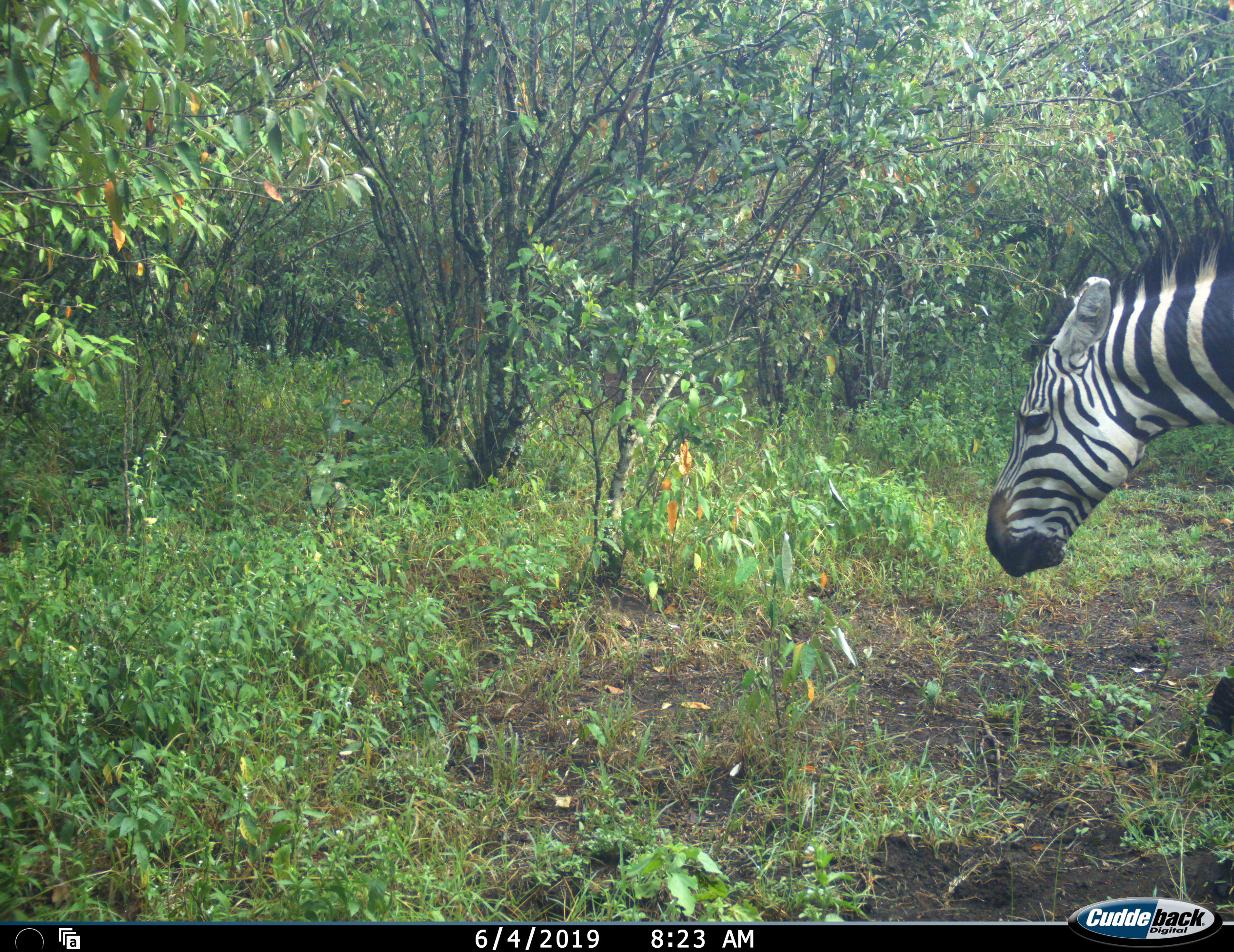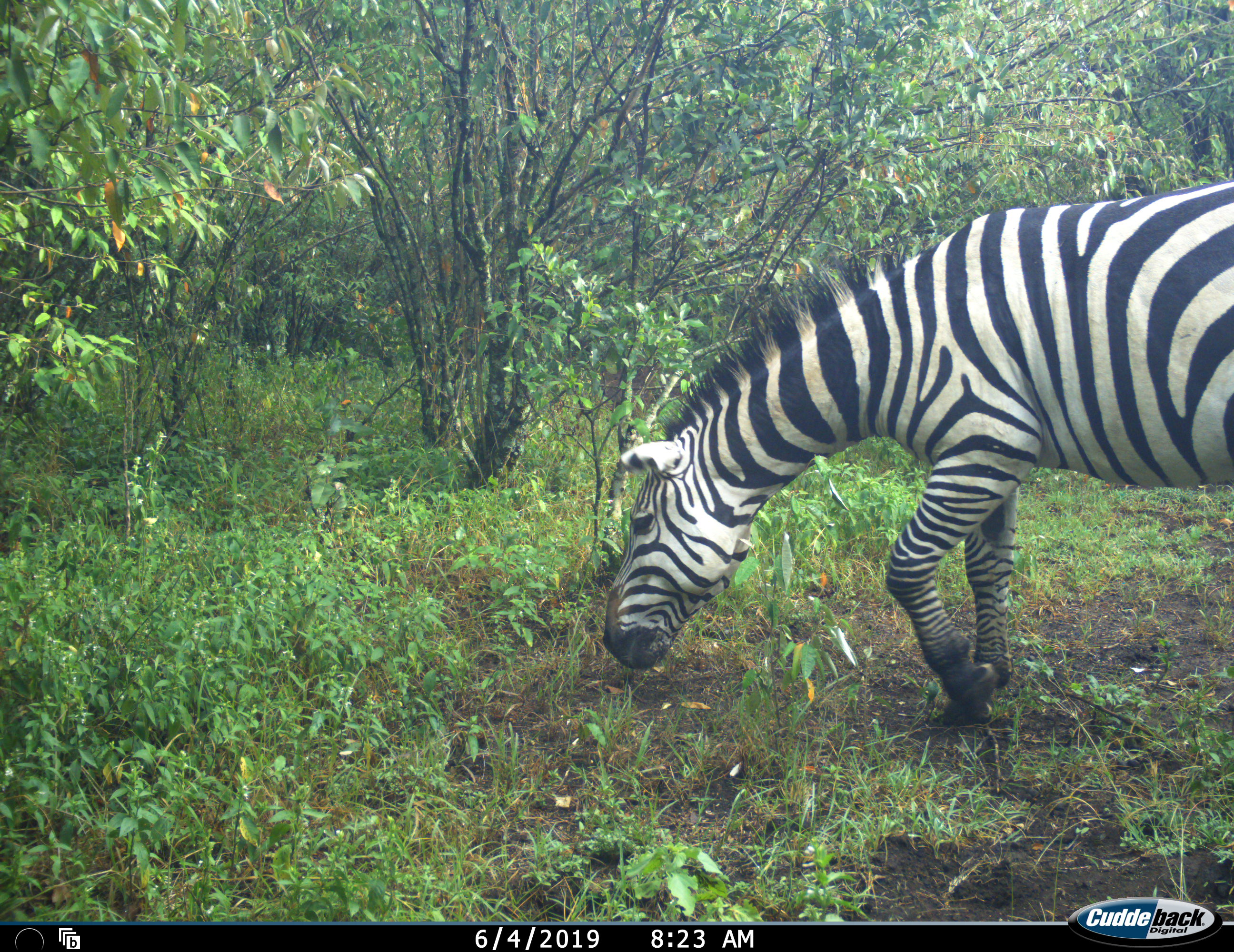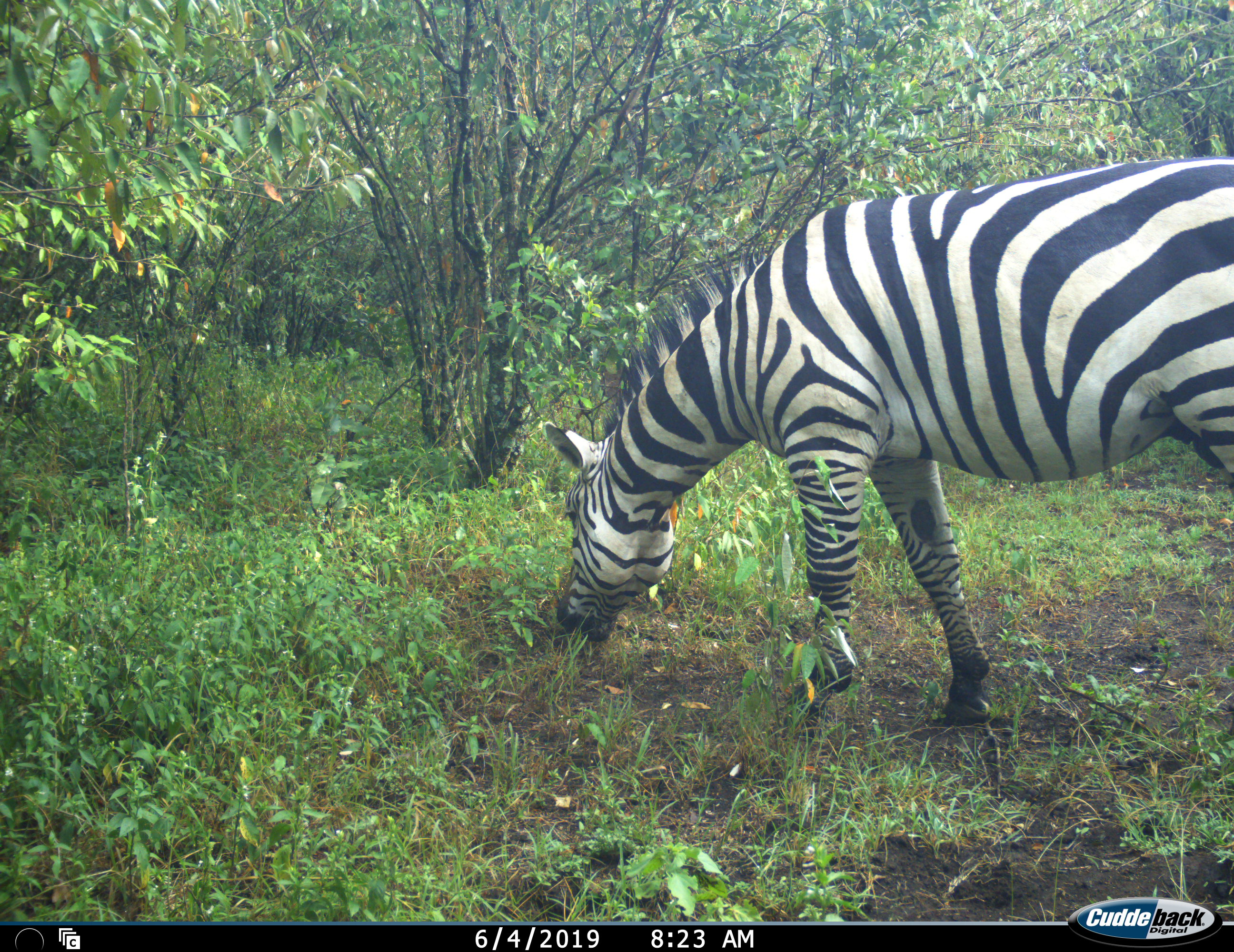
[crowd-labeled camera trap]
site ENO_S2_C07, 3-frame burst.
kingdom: Animalia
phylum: Chordata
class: Mammalia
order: Perissodactyla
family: Equidae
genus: Equus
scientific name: Equus quagga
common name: plains zebra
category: zebraplains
Zebraplains (plains zebra) (Equus quagga), count 1. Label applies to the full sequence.